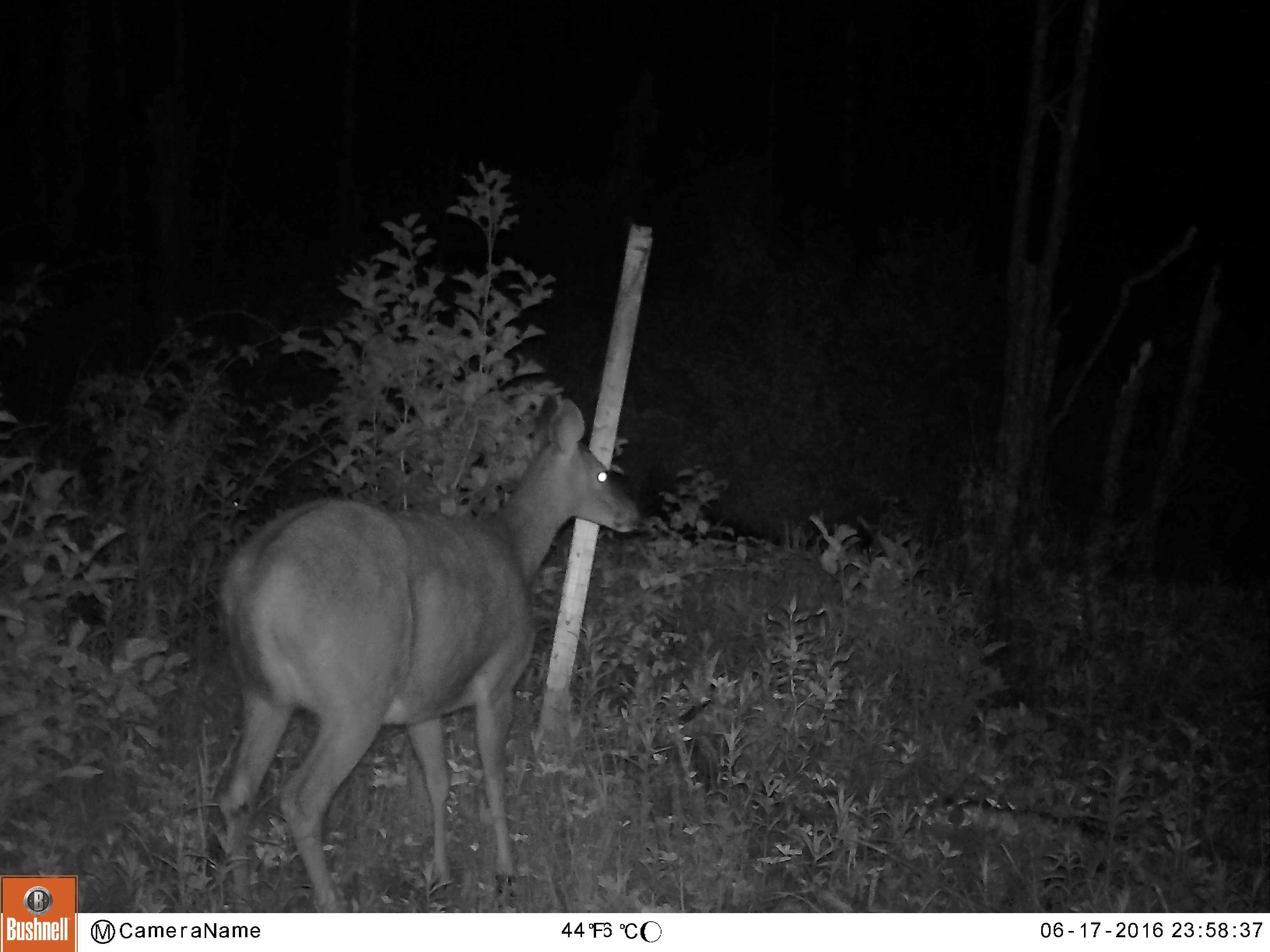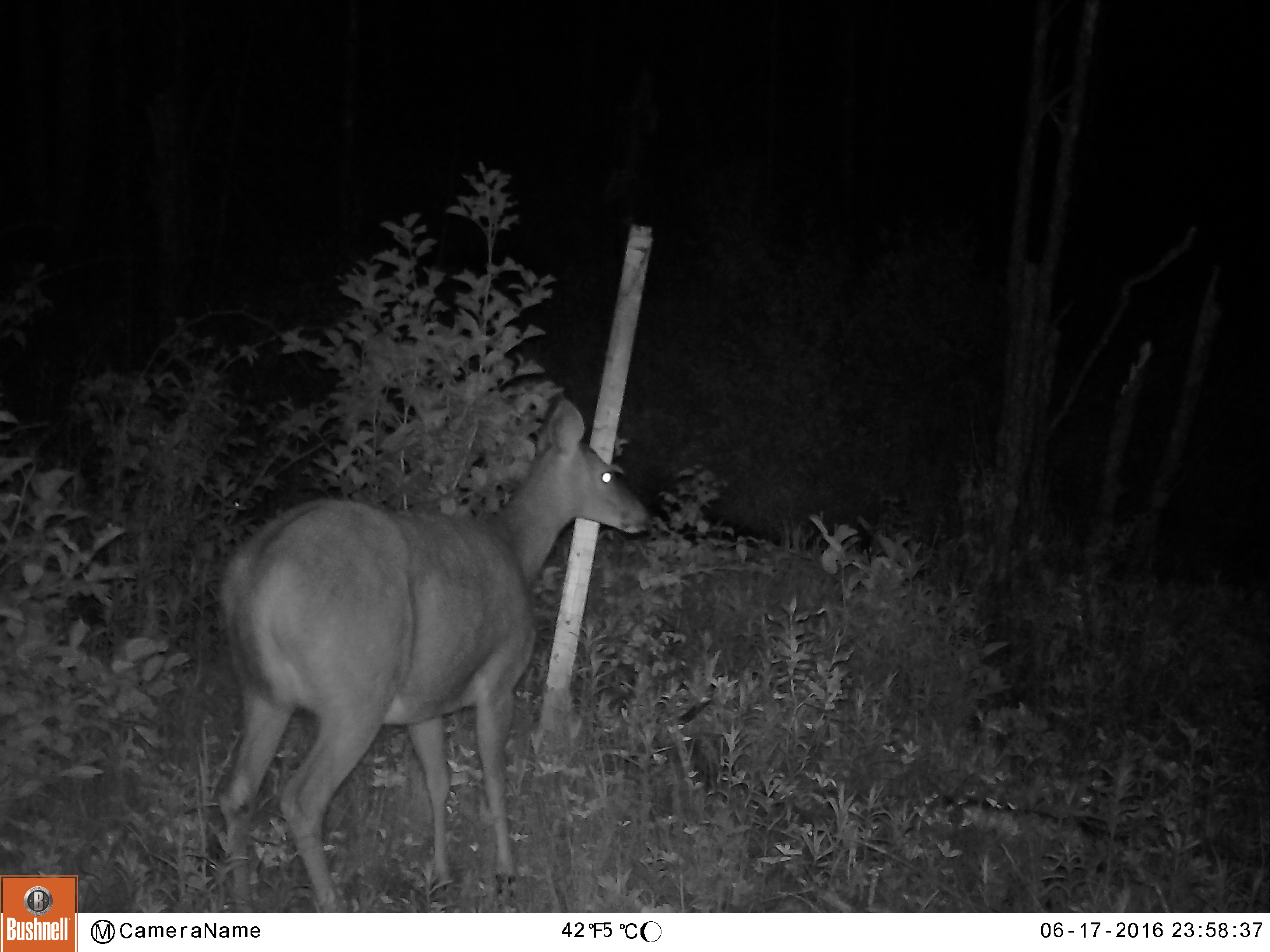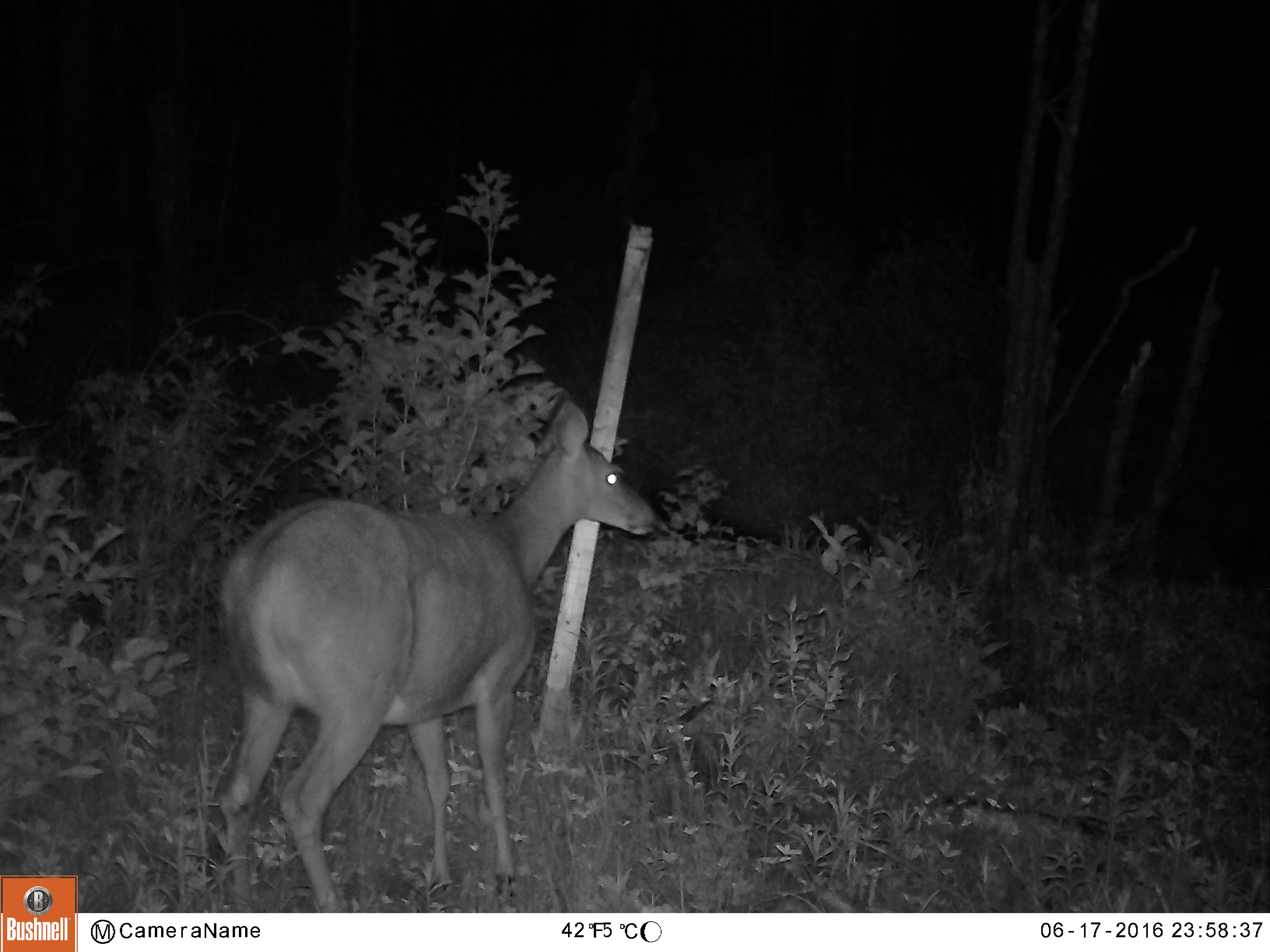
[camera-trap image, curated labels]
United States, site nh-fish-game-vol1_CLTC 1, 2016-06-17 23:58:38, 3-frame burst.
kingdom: Animalia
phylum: Chordata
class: Mammalia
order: Artiodactyla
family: Cervidae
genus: Odocoileus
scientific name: Odocoileus virginianus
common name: white-tailed deer